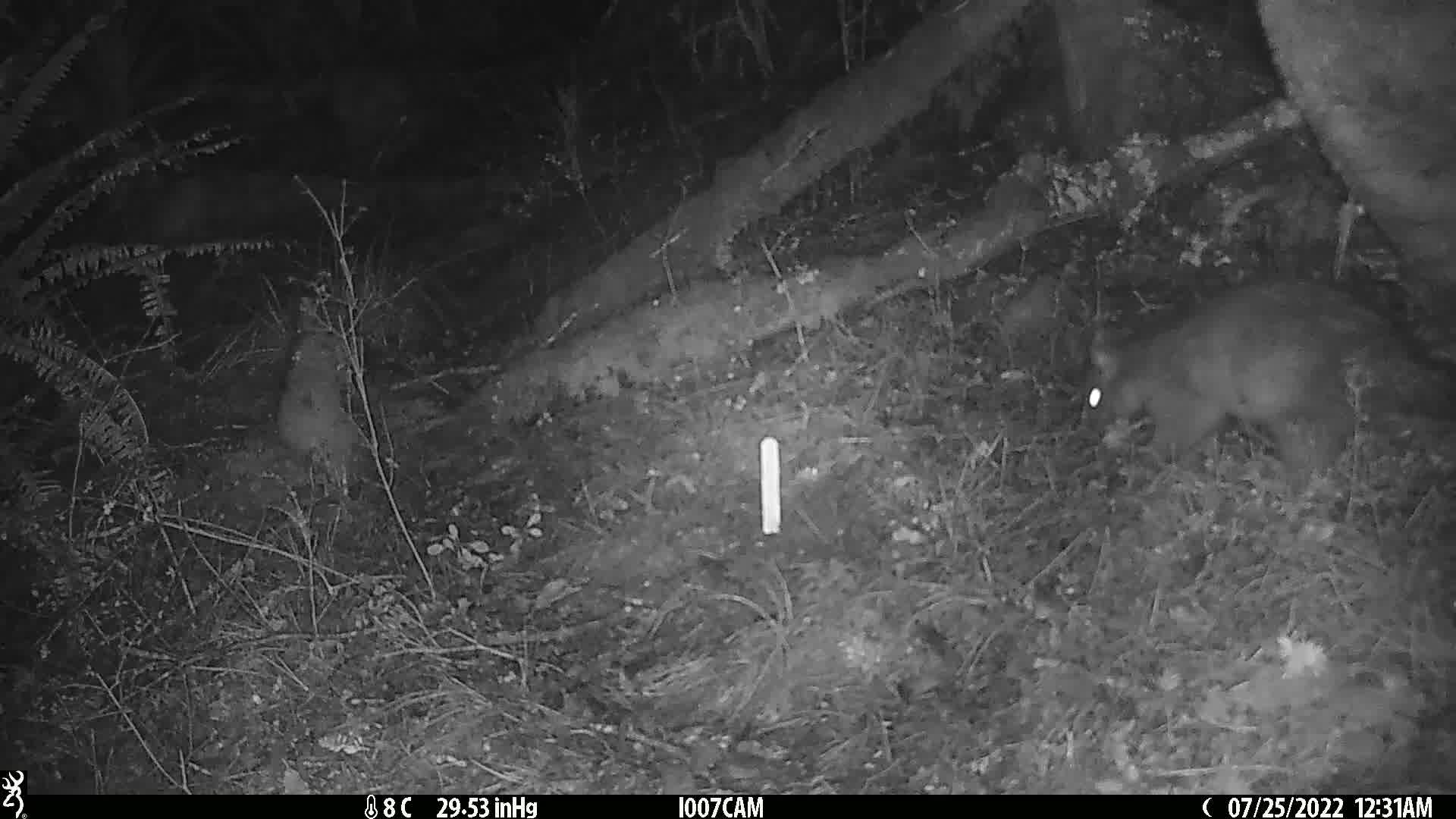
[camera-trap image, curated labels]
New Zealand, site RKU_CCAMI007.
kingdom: Animalia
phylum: Chordata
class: Mammalia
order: Diprotodontia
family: Phalangeridae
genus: Trichosurus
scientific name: Trichosurus vulpecula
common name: common brushtail possum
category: possum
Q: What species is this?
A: Possum (common brushtail possum) (Trichosurus vulpecula).